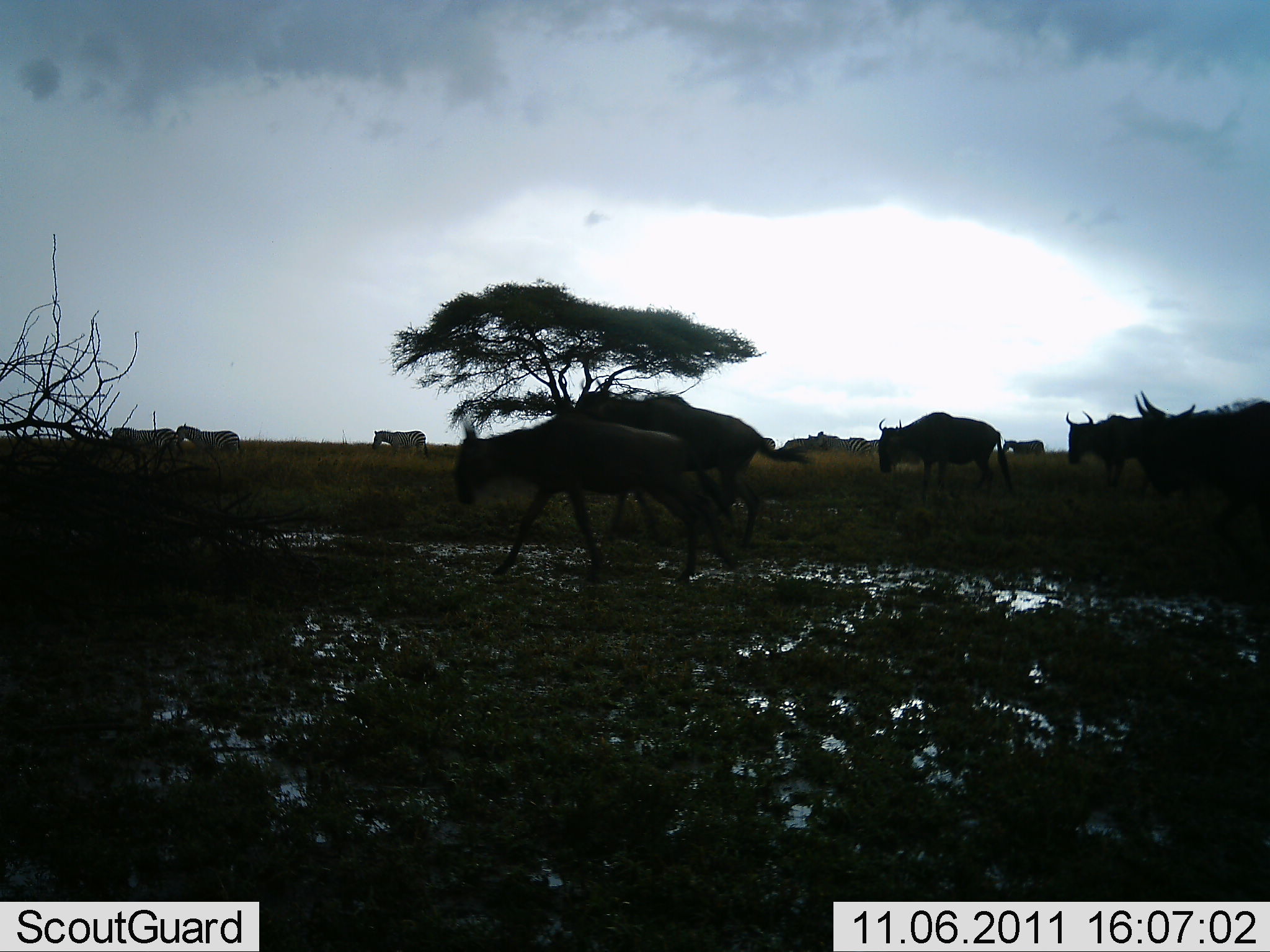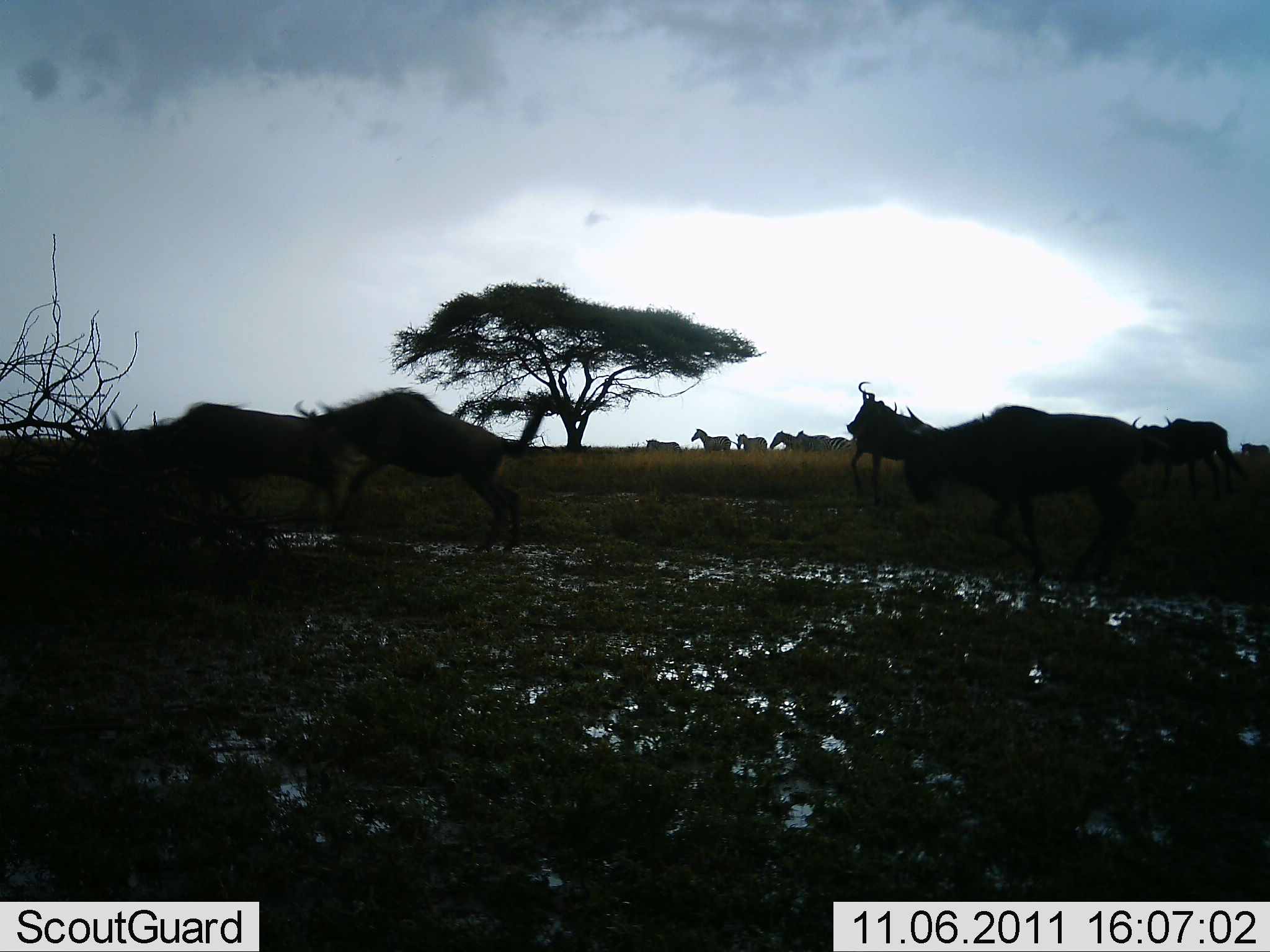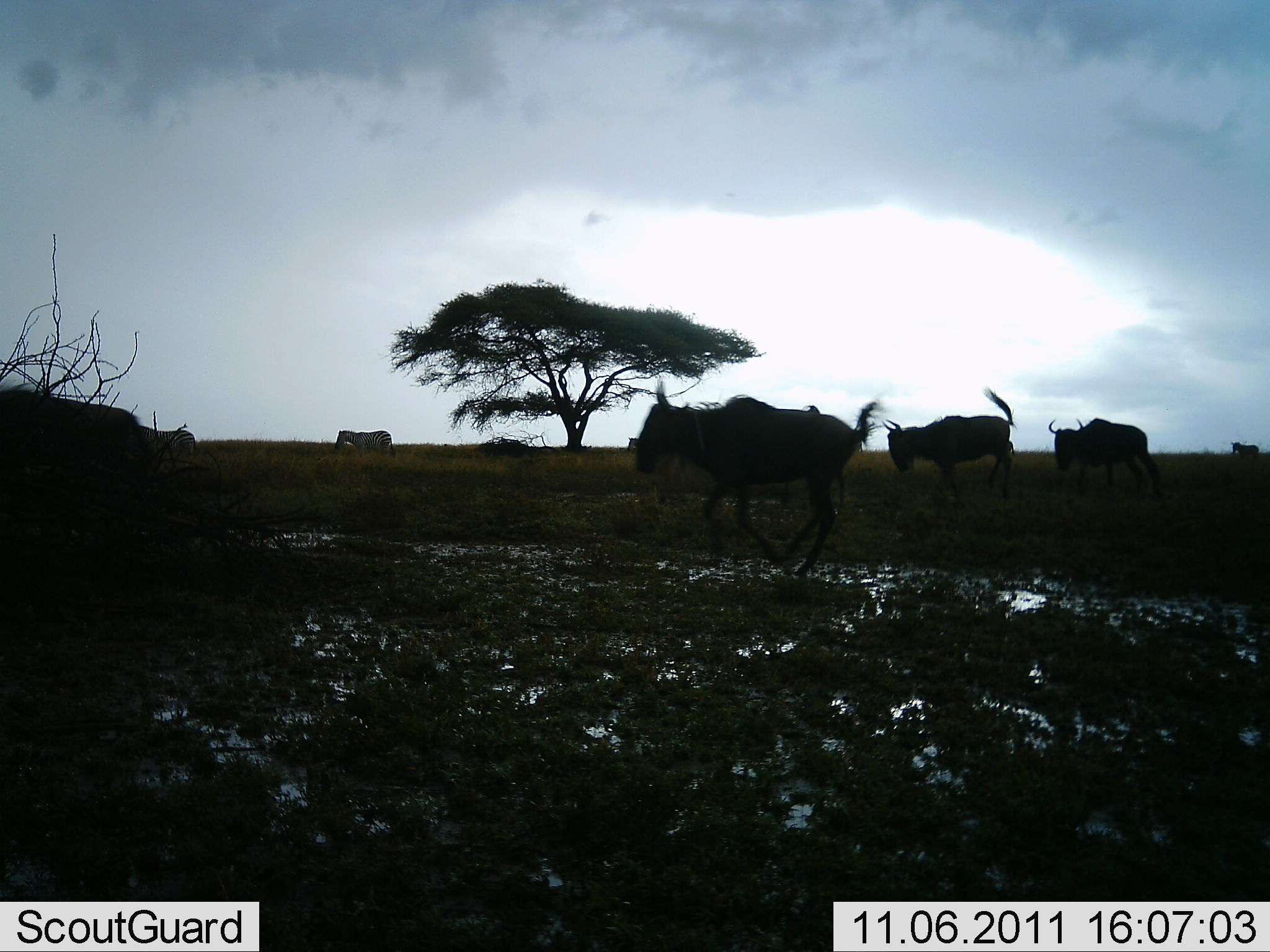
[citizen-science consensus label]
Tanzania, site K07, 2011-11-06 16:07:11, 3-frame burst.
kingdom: Animalia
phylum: Chordata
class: Mammalia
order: Artiodactyla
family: Bovidae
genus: Connochaetes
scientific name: Connochaetes taurinus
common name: blue wildebeest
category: wildebeest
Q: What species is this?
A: Wildebeest (blue wildebeest) (Connochaetes taurinus).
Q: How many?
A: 6.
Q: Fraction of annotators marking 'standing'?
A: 14%.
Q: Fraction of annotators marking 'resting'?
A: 0%.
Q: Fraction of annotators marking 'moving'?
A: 93%.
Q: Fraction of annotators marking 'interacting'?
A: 0%.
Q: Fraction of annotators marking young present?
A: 0%.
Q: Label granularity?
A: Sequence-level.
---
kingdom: Animalia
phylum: Chordata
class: Mammalia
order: Perissodactyla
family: Equidae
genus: Equus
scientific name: Equus quagga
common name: plains zebra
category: zebra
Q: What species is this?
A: Zebra (plains zebra) (Equus quagga).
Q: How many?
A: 7.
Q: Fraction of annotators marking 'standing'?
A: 30%.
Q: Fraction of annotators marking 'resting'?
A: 0%.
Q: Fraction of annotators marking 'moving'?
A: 70%.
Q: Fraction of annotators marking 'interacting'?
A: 0%.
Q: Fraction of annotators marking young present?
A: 0%.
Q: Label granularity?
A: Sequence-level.